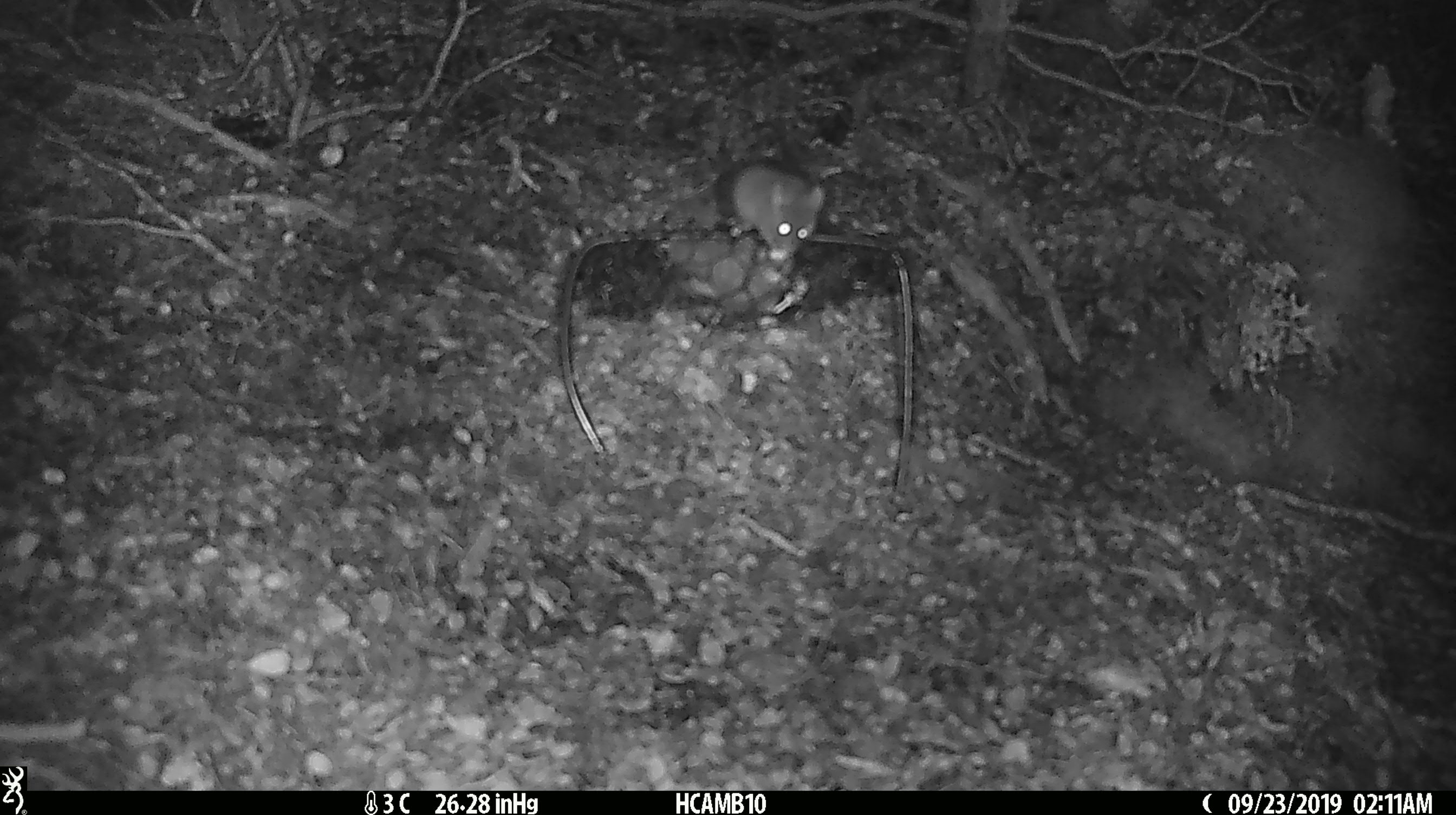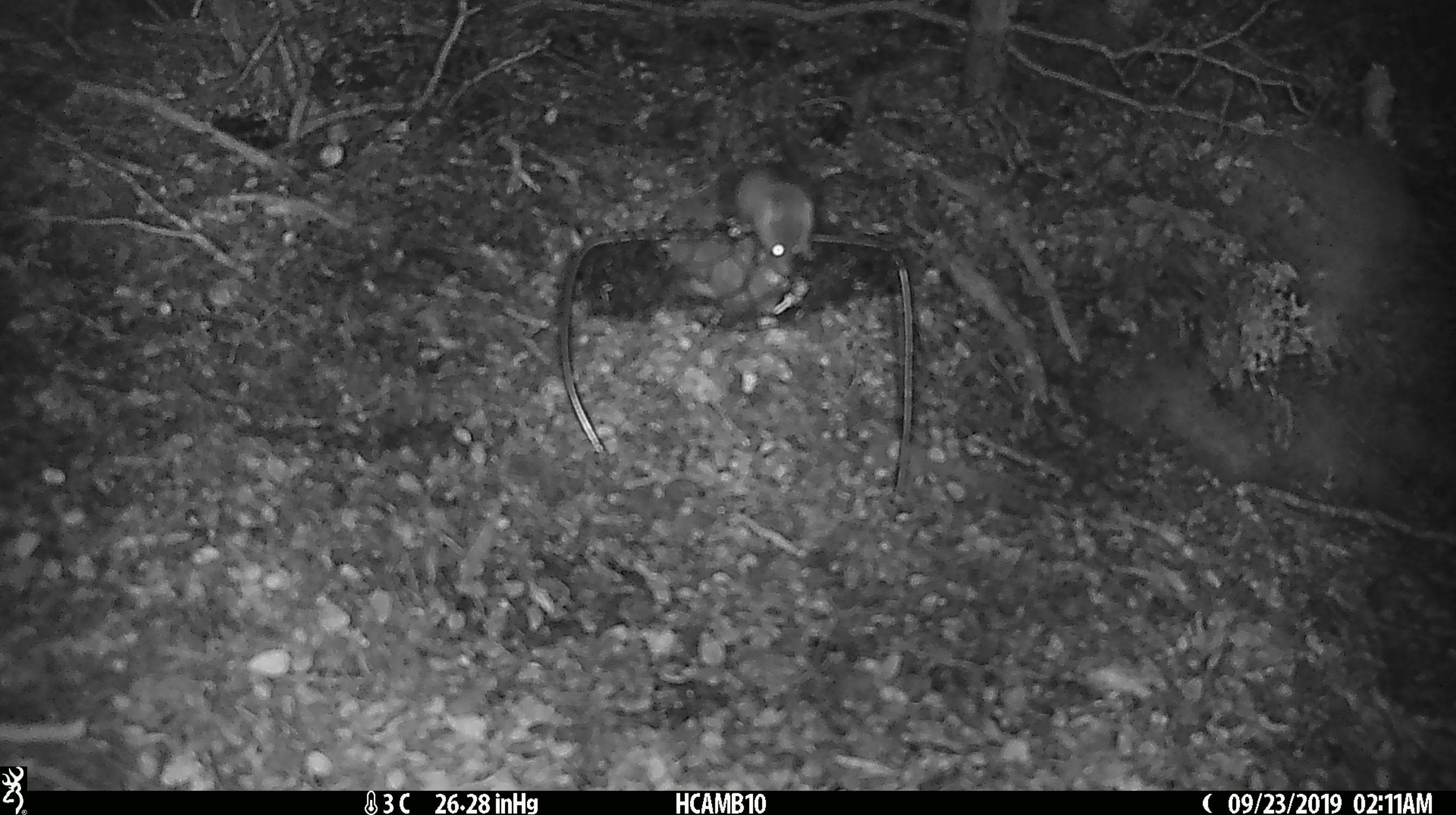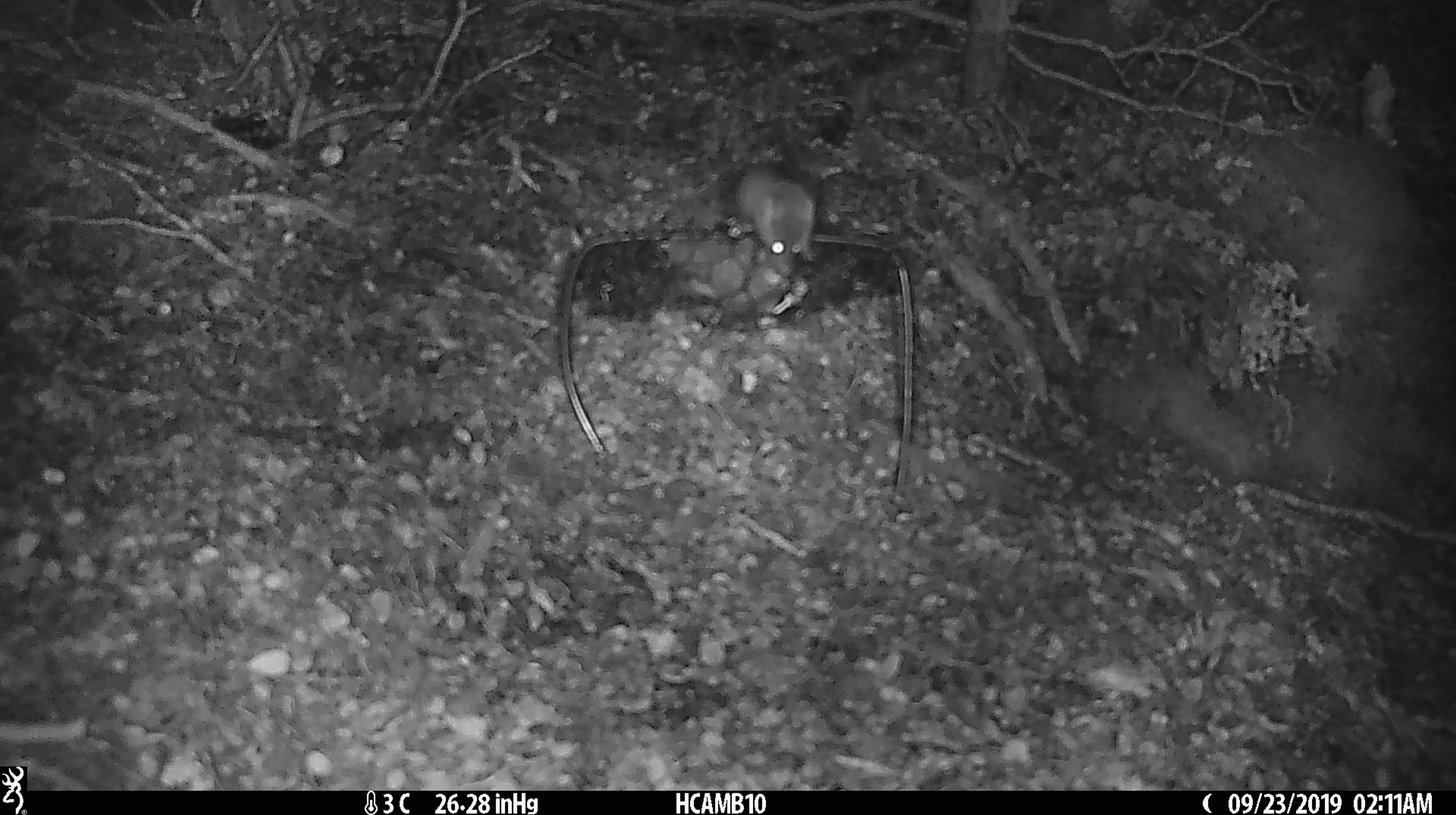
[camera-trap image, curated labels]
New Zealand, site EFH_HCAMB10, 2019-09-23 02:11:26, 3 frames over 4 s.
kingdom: Animalia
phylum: Chordata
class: Mammalia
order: Rodentia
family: Muridae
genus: Mus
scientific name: Mus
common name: mouse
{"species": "mouse (Mus)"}